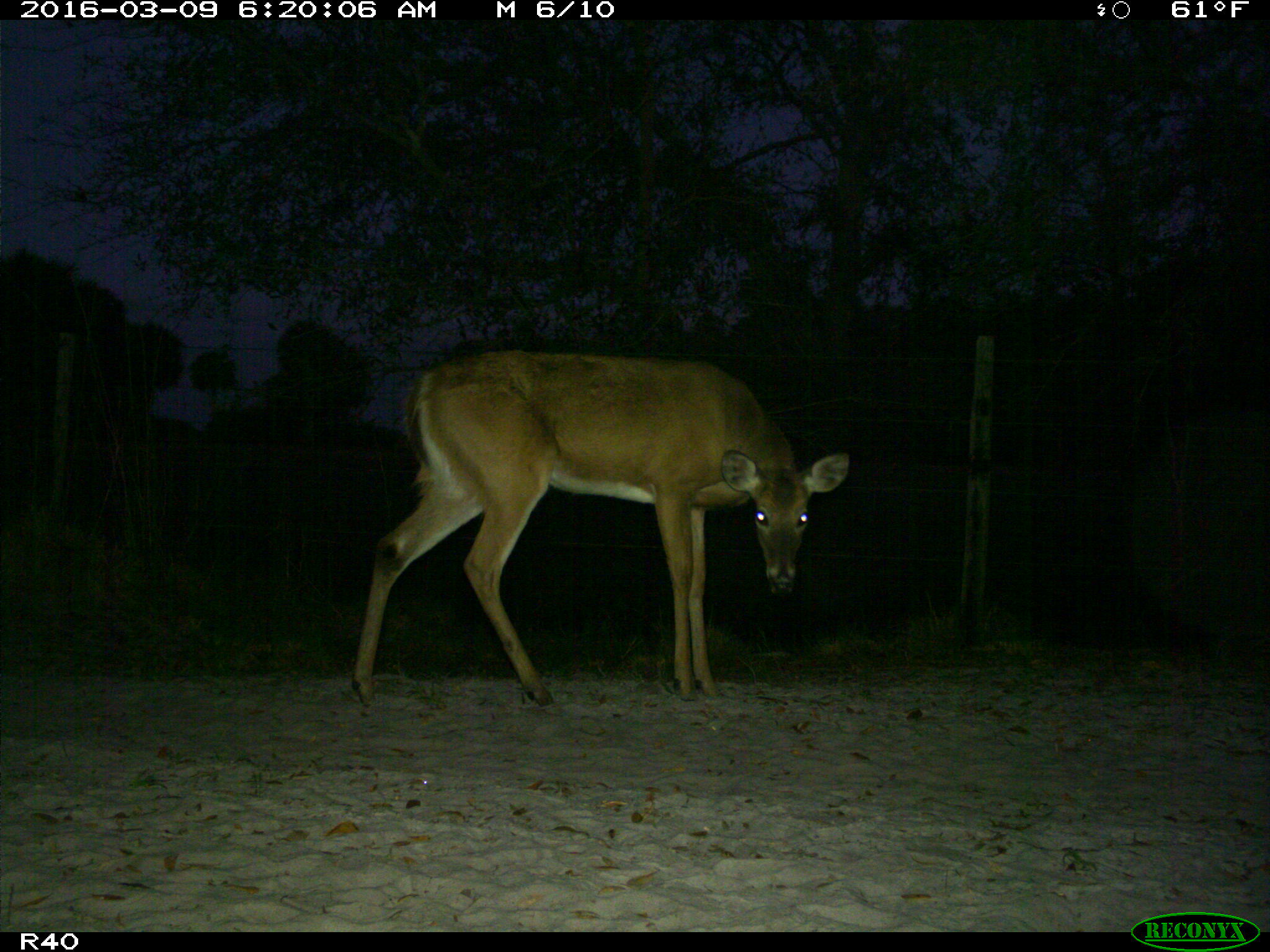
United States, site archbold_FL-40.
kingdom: Animalia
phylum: Chordata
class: Mammalia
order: Artiodactyla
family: Cervidae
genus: Odocoileus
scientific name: Odocoileus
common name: deer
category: unidentified deer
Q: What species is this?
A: Unidentified deer (deer) (Odocoileus).